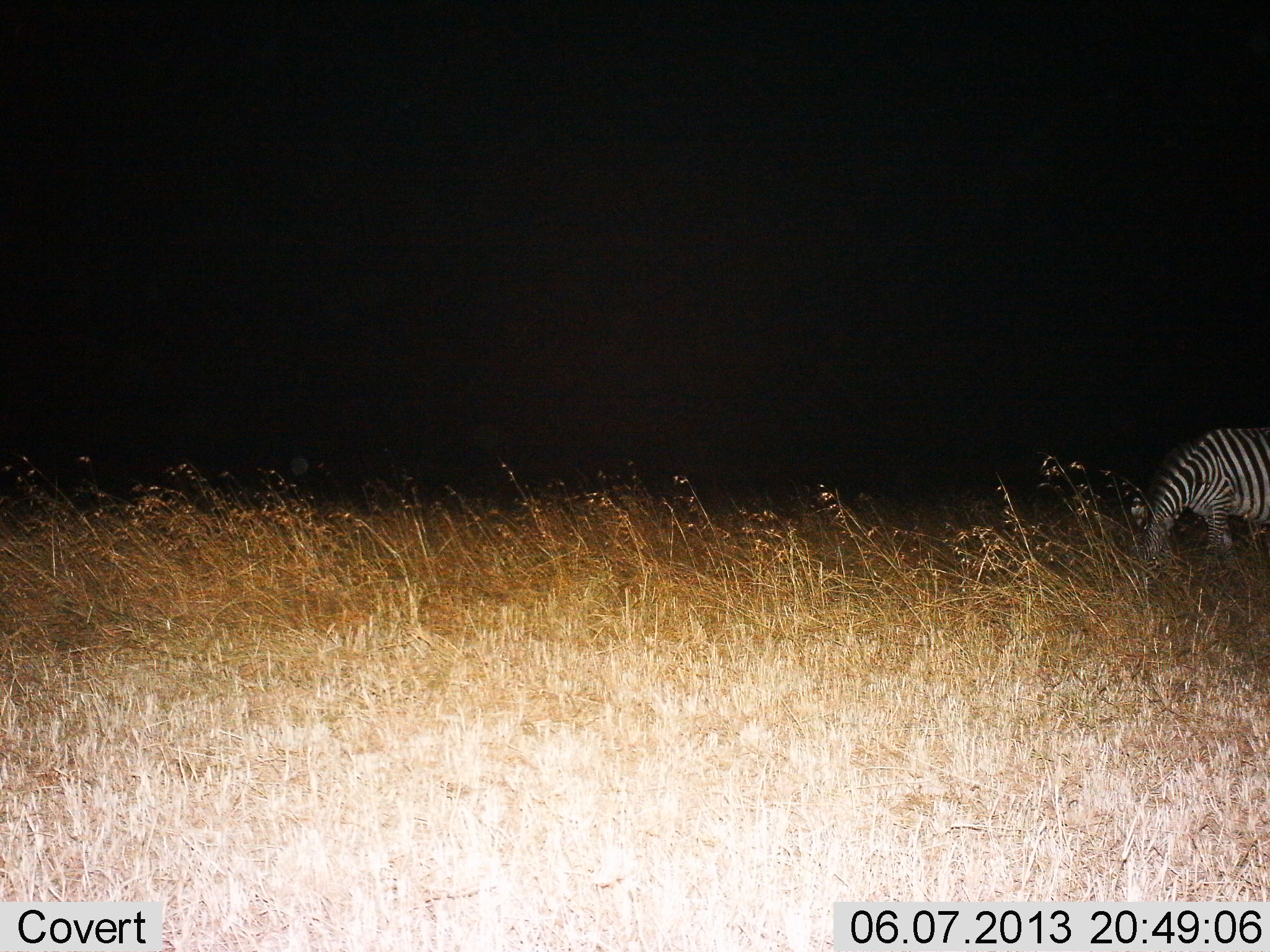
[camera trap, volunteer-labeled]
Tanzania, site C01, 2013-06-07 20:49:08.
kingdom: Animalia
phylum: Chordata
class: Mammalia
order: Perissodactyla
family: Equidae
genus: Equus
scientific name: Equus quagga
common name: plains zebra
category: zebra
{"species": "zebra (plains zebra) (Equus quagga)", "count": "1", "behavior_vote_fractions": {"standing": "30%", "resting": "0%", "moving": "10%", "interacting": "0%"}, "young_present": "0%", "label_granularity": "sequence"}